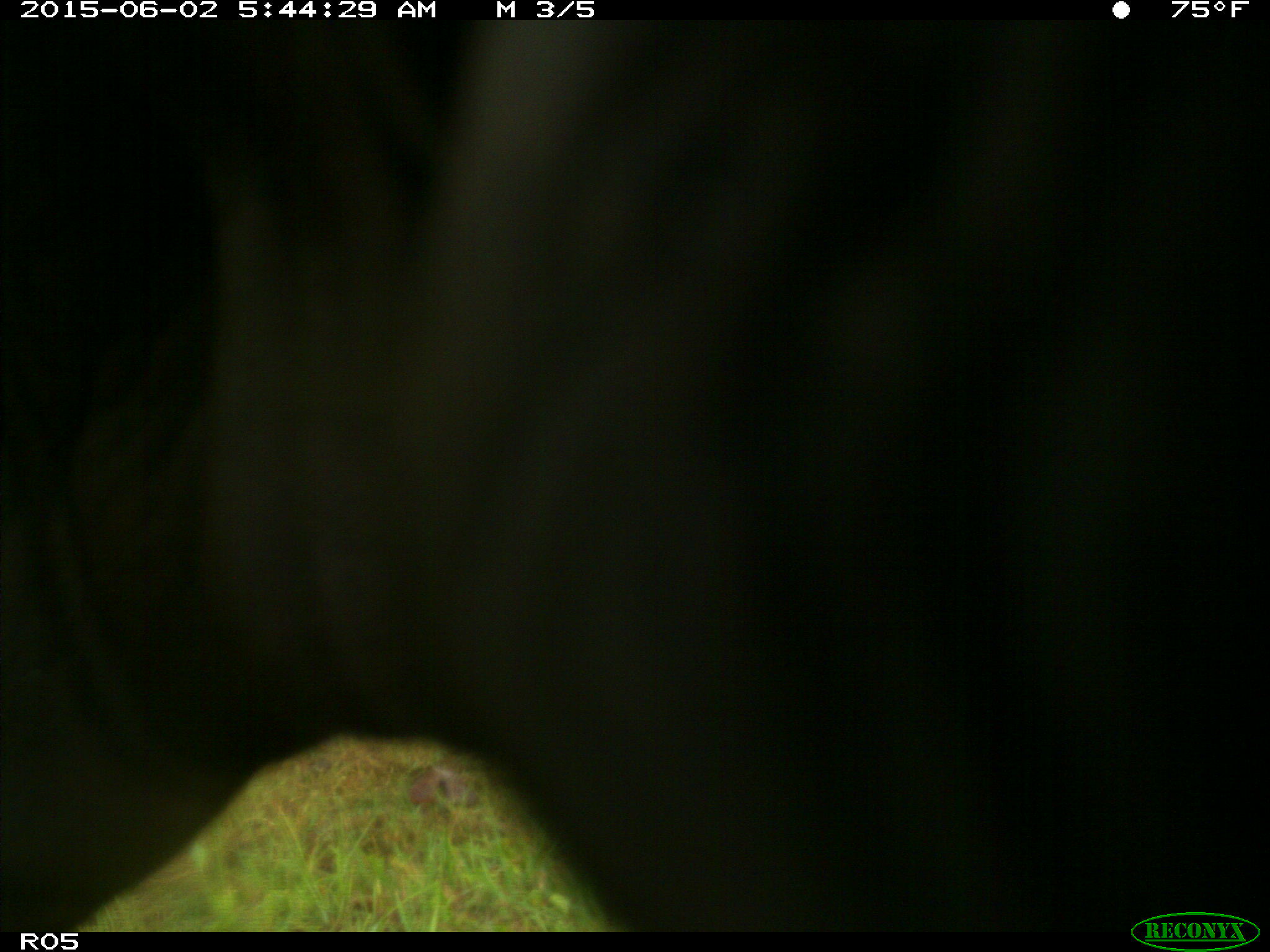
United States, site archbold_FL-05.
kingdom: Animalia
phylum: Chordata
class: Mammalia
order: Artiodactyla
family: Bovidae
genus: Bos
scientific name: Bos taurus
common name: domestic cow